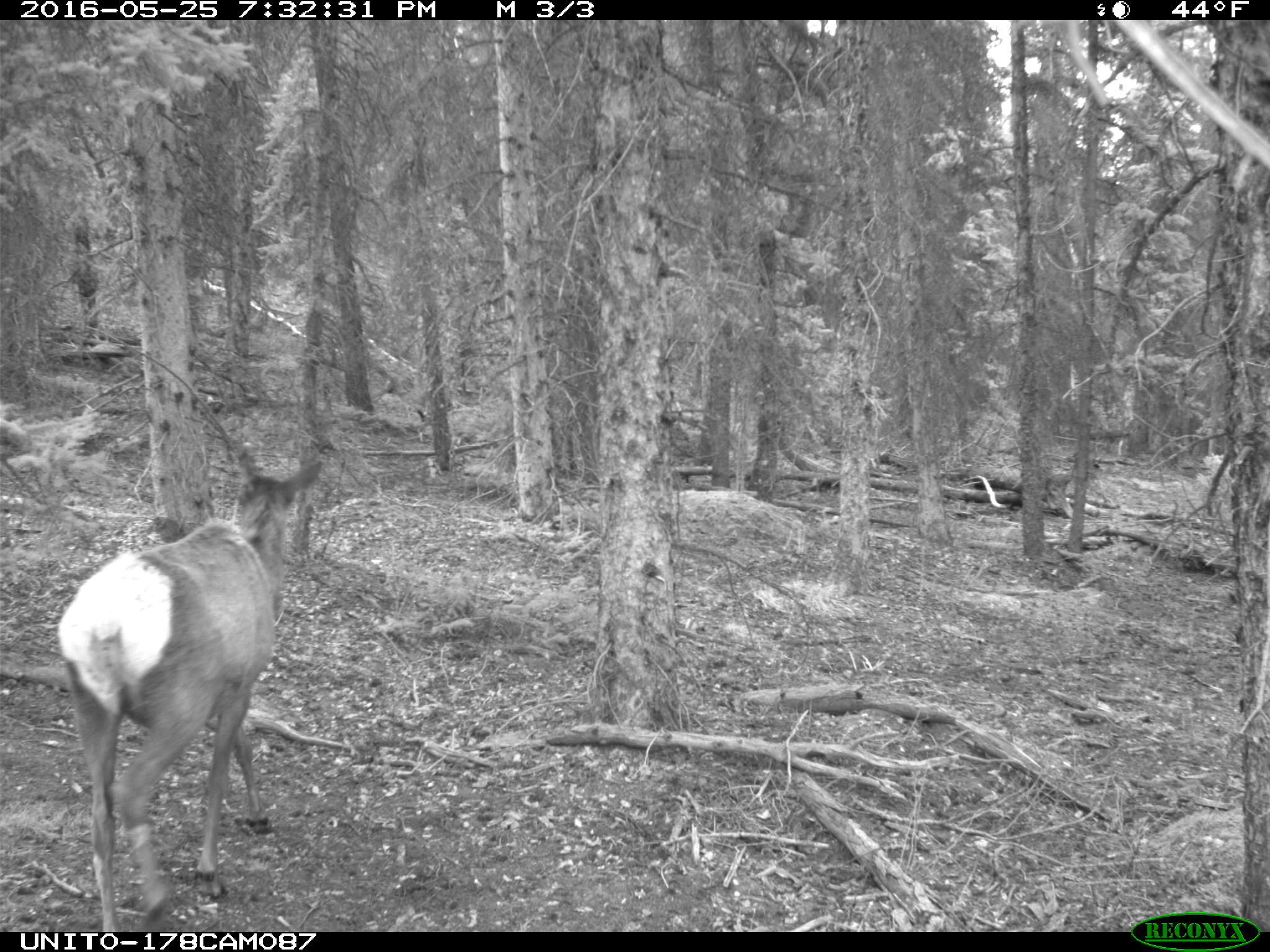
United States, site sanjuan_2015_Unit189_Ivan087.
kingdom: Animalia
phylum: Chordata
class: Mammalia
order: Artiodactyla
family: Cervidae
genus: Cervus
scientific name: Cervus elaphus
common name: red deer